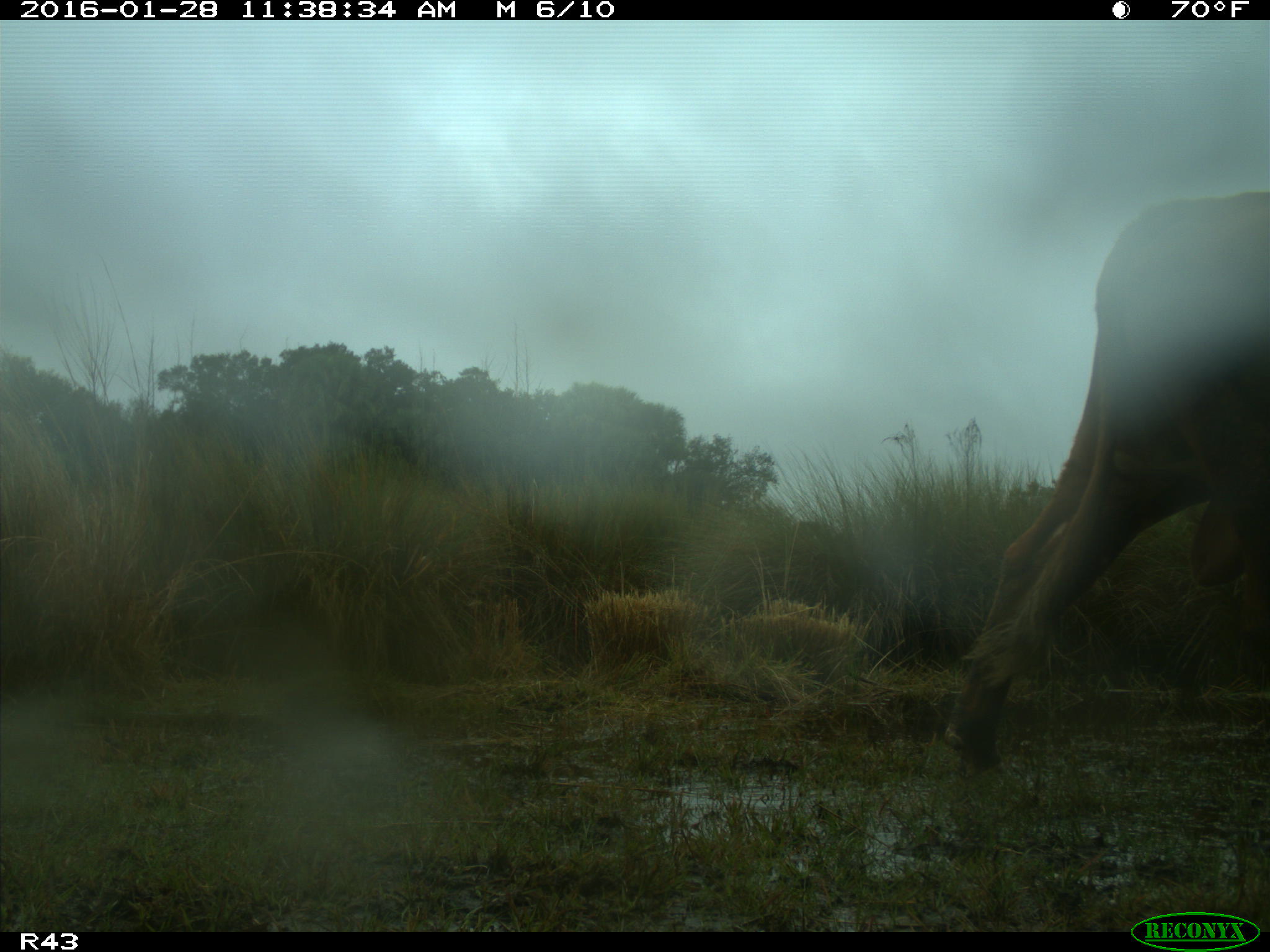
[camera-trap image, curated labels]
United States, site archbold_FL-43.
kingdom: Animalia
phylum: Chordata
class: Mammalia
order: Artiodactyla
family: Bovidae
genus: Bos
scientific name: Bos taurus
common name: domestic cow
Bos taurus (domestic cow).